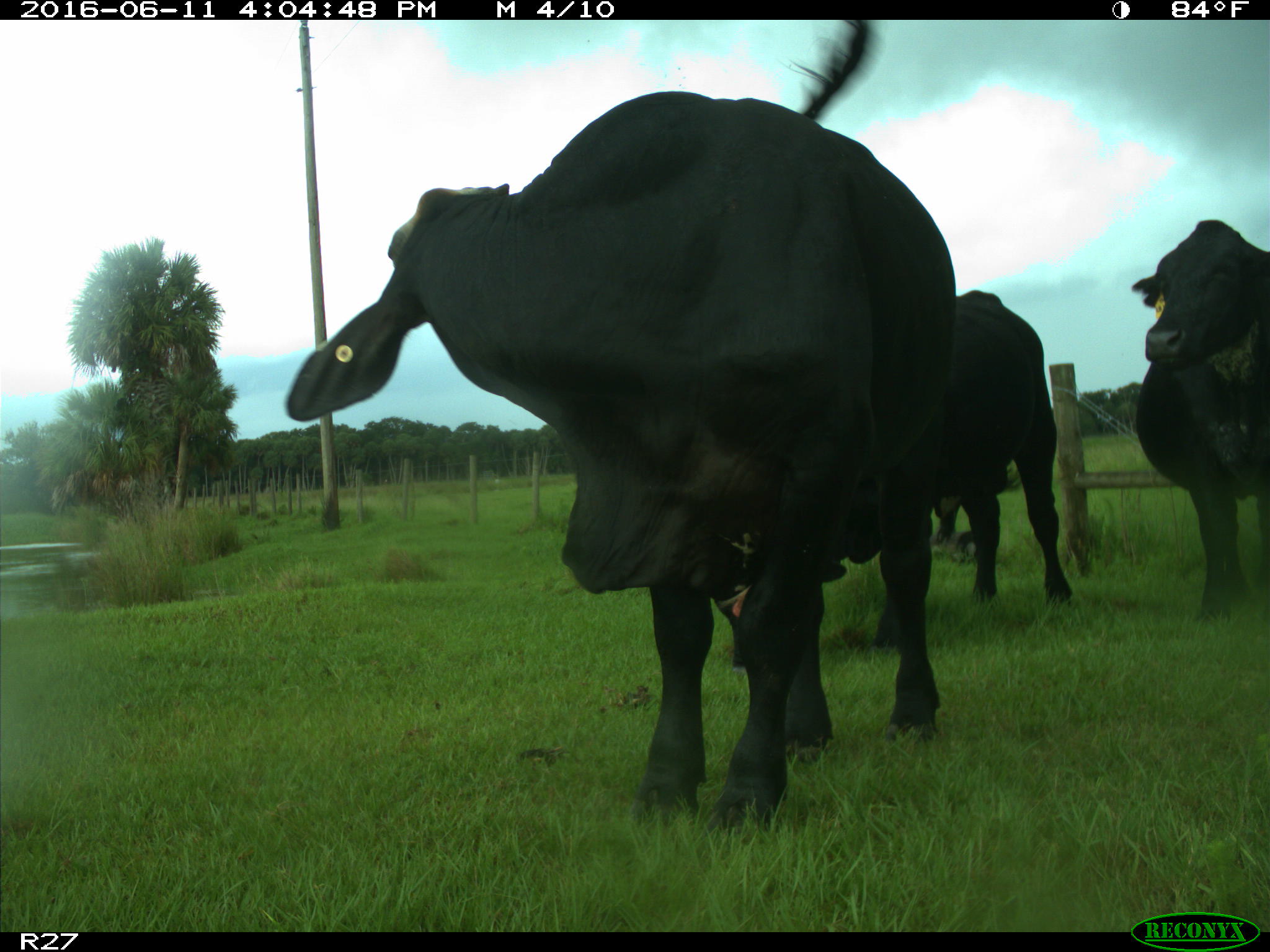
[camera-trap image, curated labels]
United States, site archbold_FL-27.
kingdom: Animalia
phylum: Chordata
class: Mammalia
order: Artiodactyla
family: Bovidae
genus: Bos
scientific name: Bos taurus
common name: domestic cow